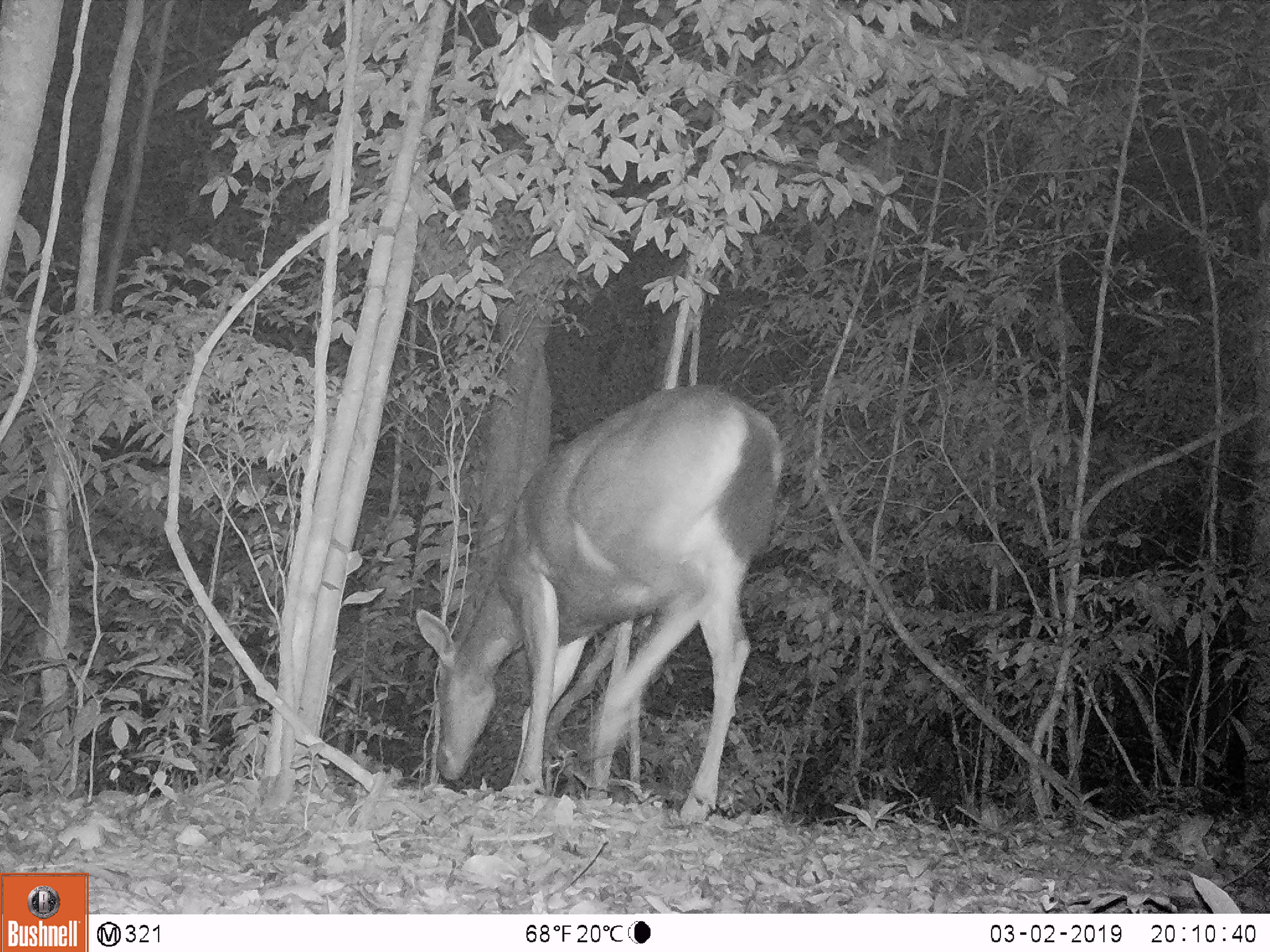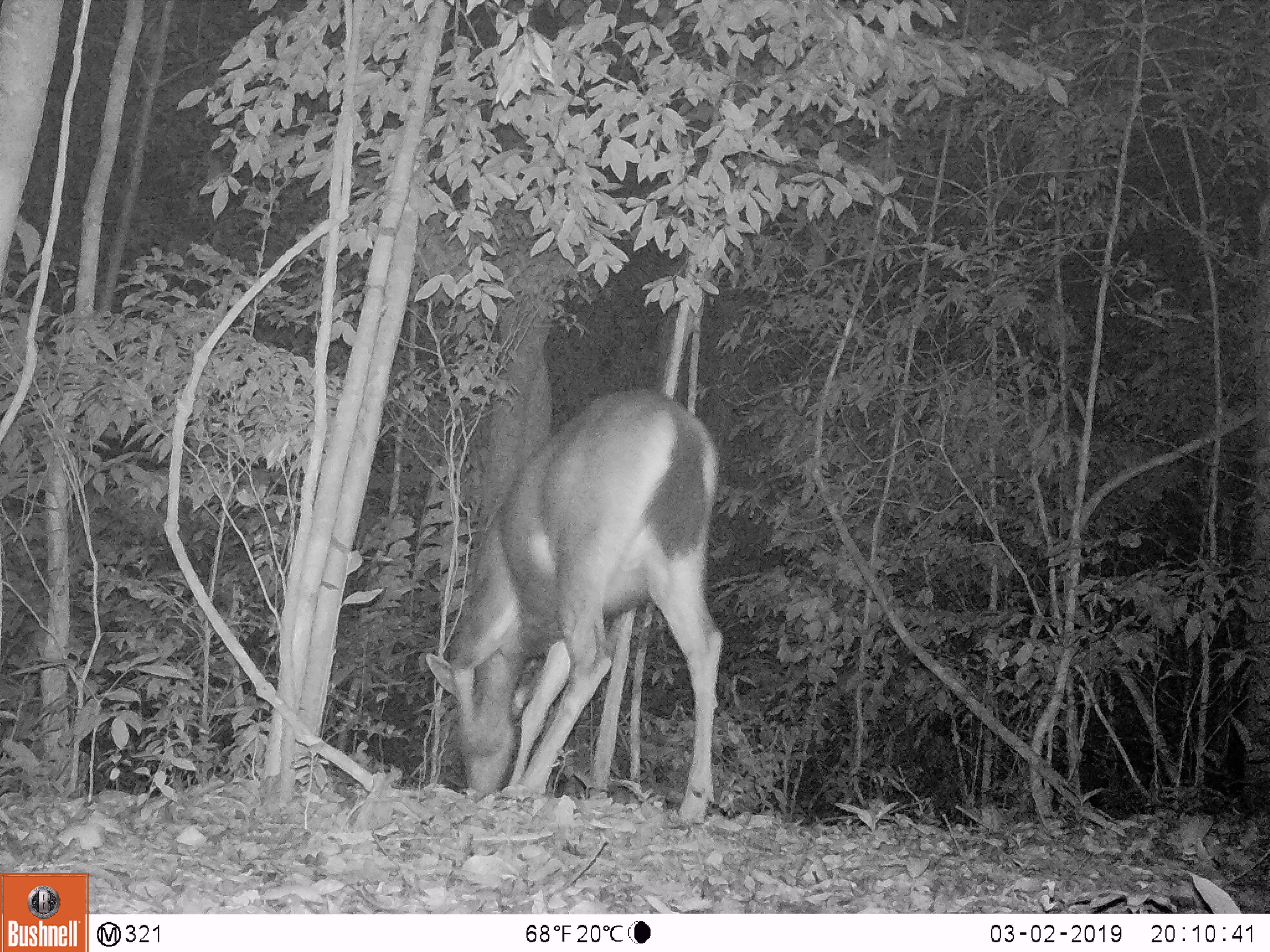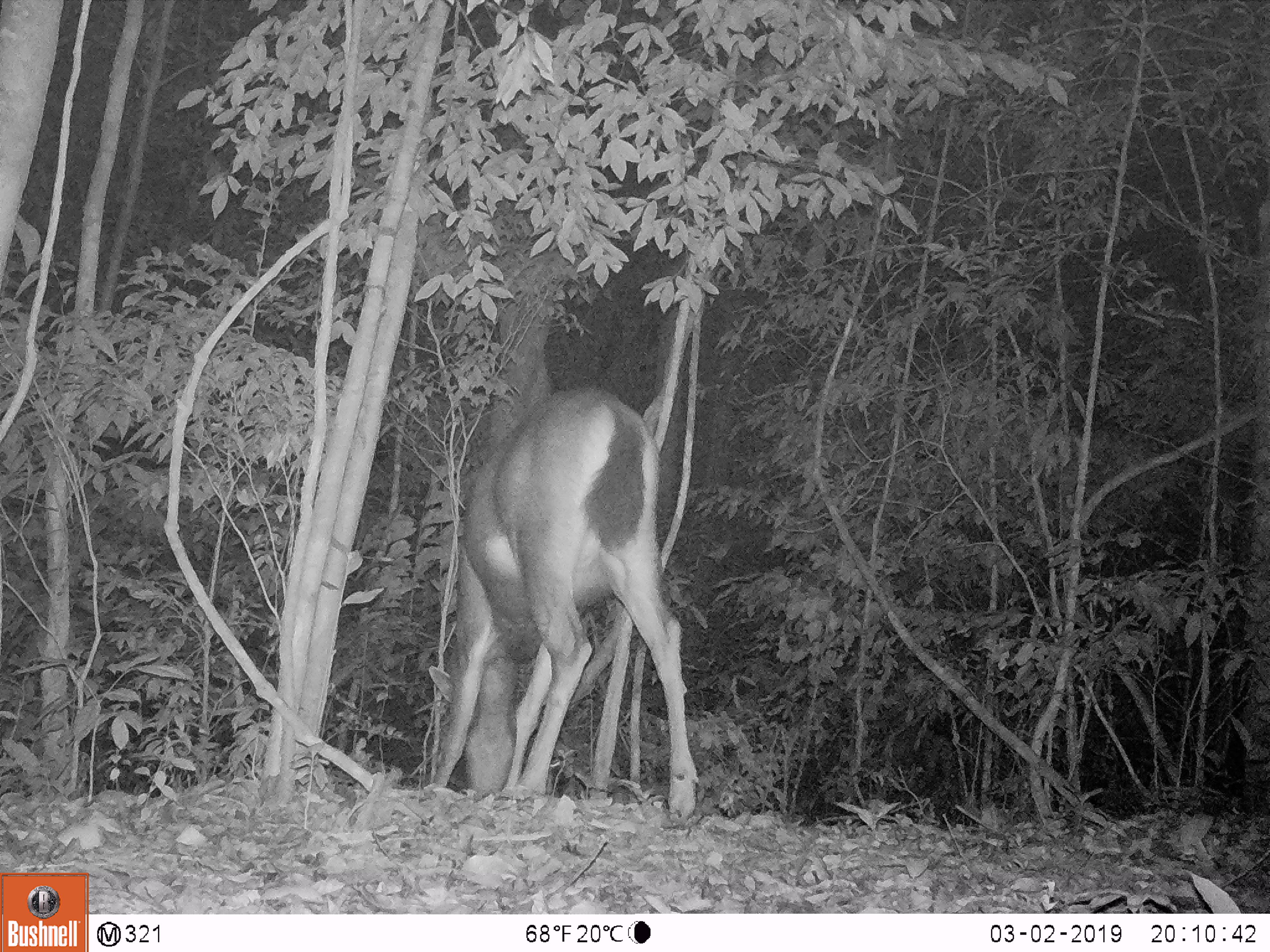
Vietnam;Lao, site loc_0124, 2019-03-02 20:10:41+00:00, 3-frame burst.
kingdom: Animalia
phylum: Chordata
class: Mammalia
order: Artiodactyla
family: Cervidae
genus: Rusa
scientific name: Rusa unicolor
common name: sambar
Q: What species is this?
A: Sambar (Rusa unicolor).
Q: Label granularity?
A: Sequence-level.